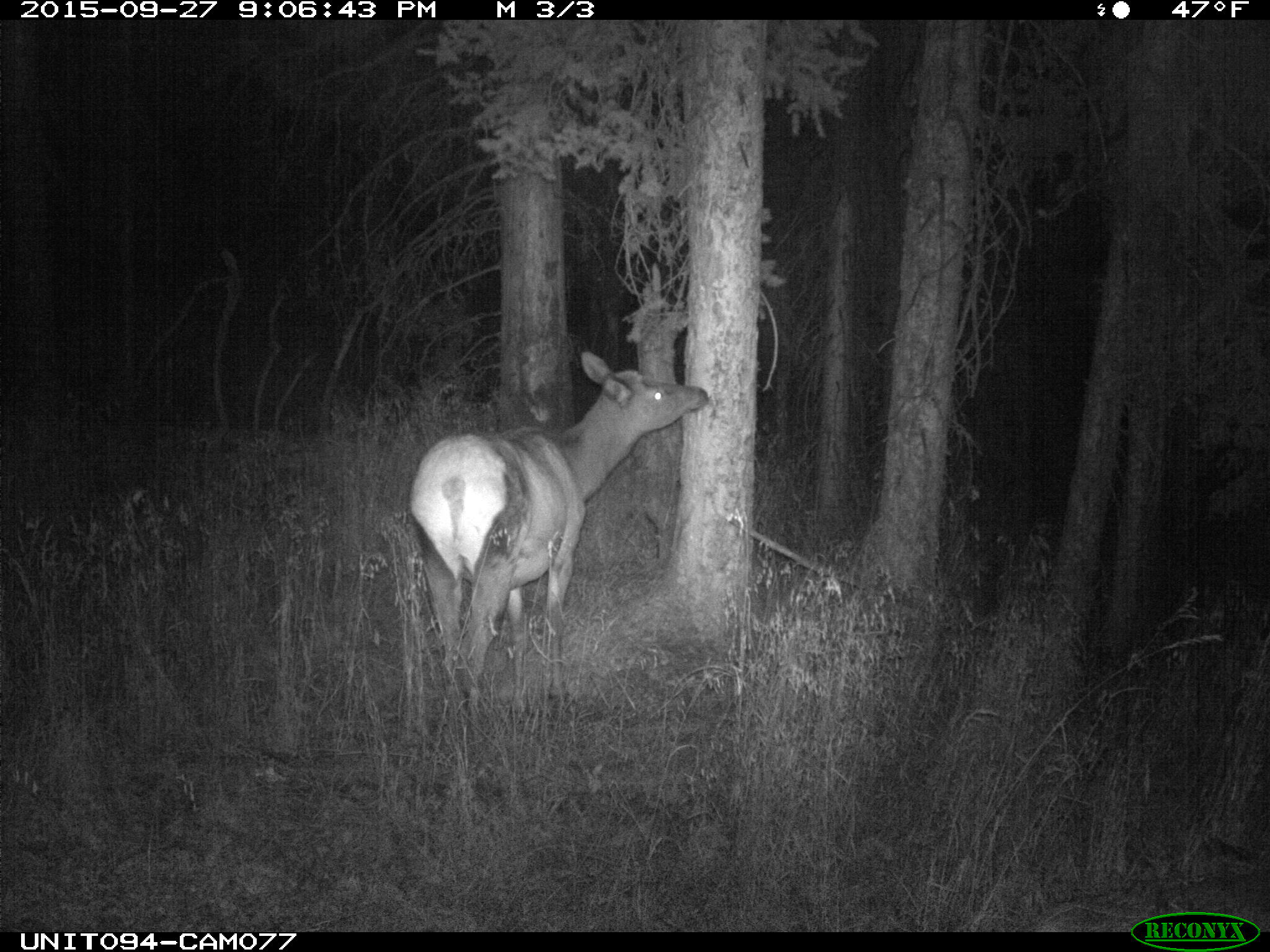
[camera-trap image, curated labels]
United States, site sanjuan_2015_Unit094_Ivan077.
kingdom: Animalia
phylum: Chordata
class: Mammalia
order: Artiodactyla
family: Cervidae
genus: Cervus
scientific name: Cervus elaphus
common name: red deer